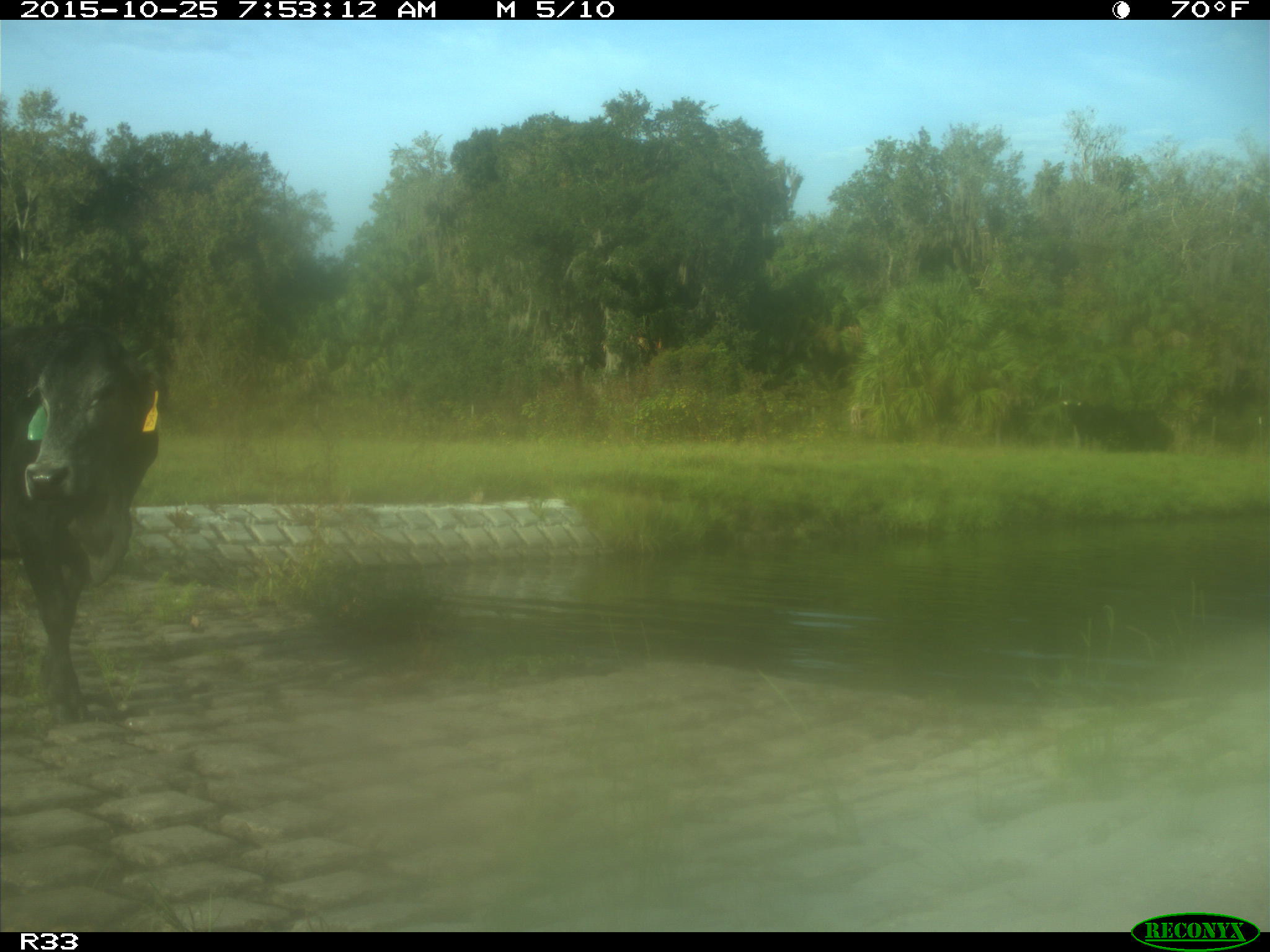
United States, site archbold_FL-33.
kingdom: Animalia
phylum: Chordata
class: Mammalia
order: Artiodactyla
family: Bovidae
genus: Bos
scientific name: Bos taurus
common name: domestic cow